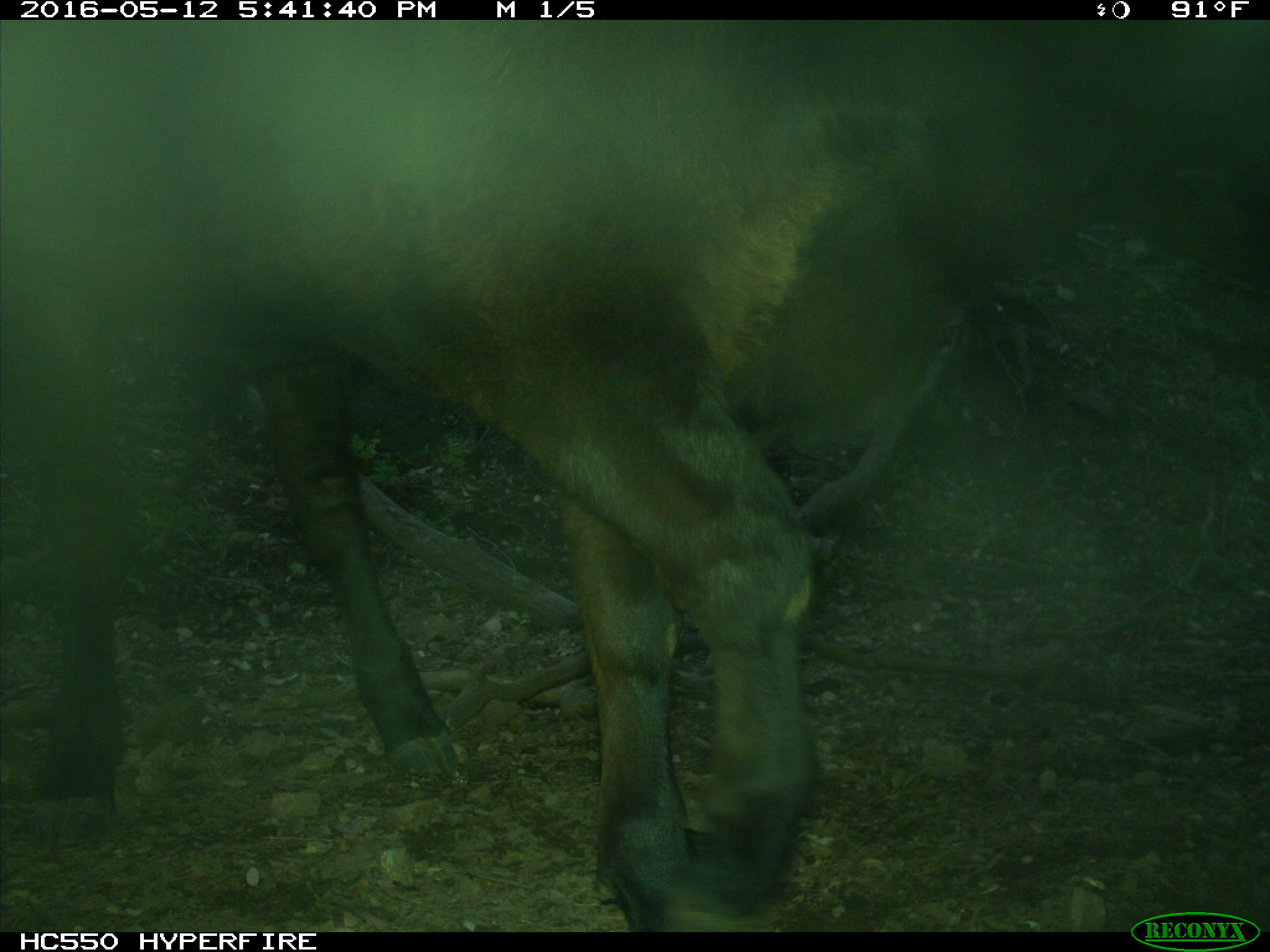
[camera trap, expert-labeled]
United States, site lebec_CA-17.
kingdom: Animalia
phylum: Chordata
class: Mammalia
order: Artiodactyla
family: Bovidae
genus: Bos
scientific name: Bos taurus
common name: domestic cow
Bos taurus (domestic cow).